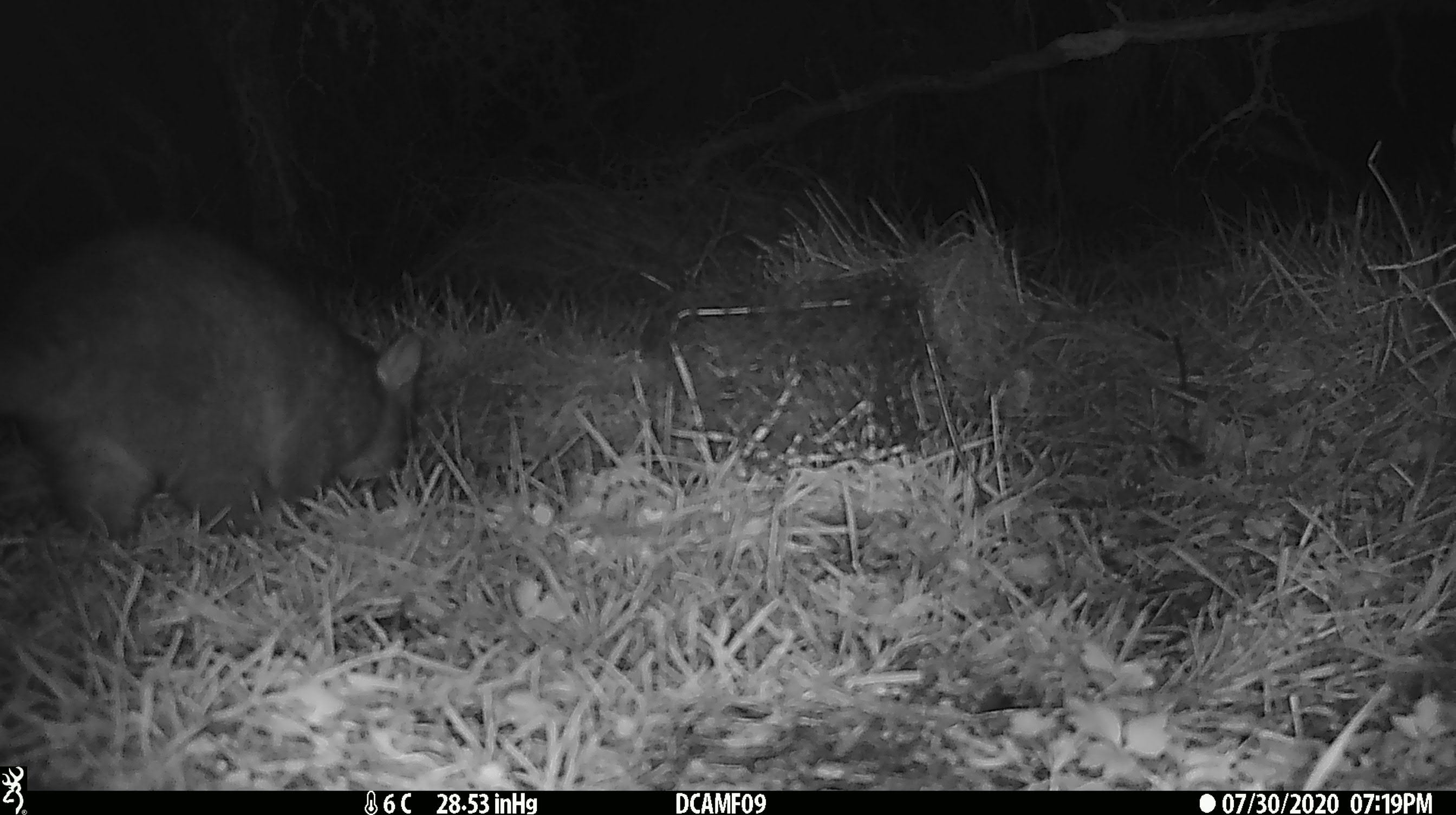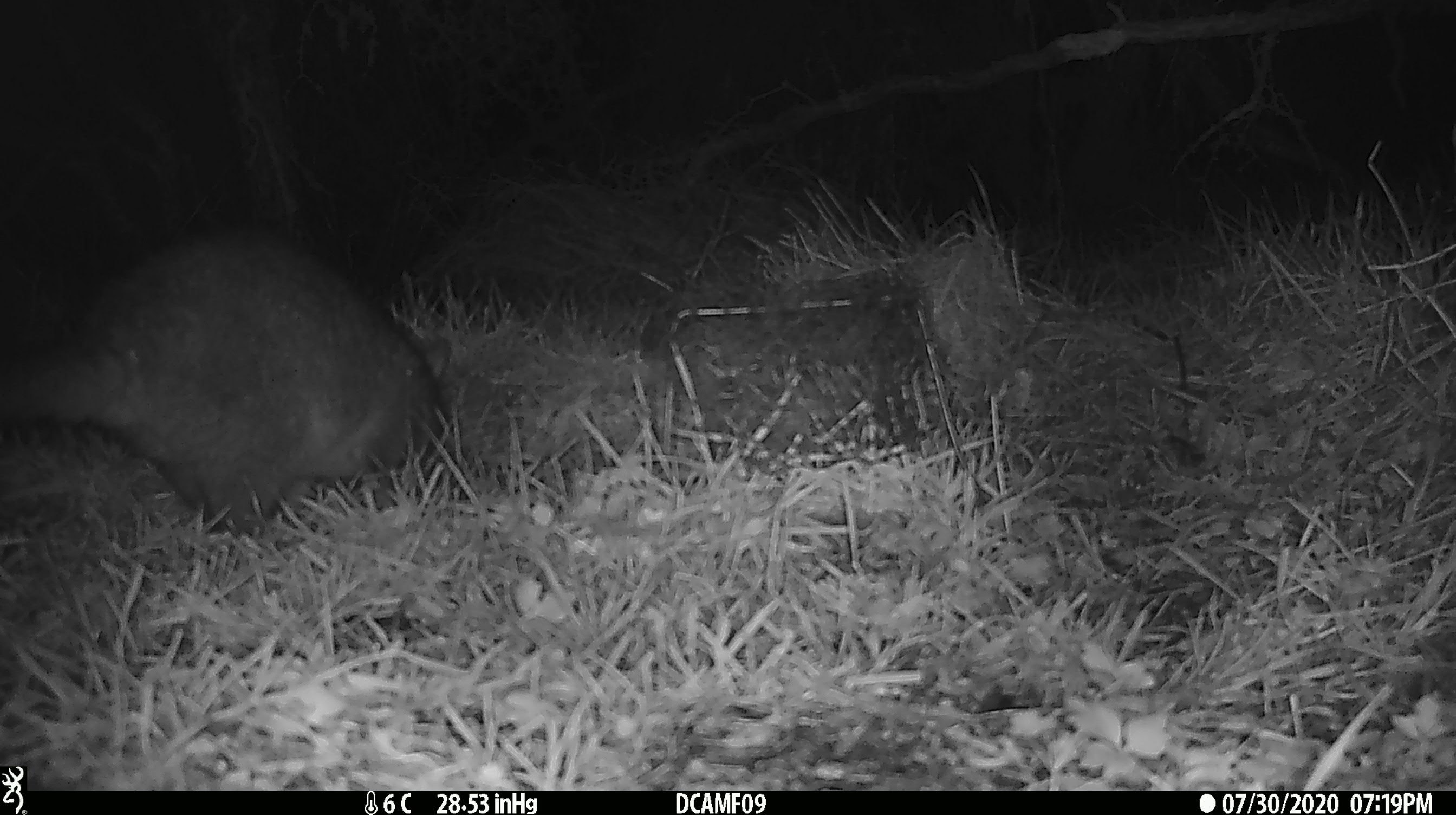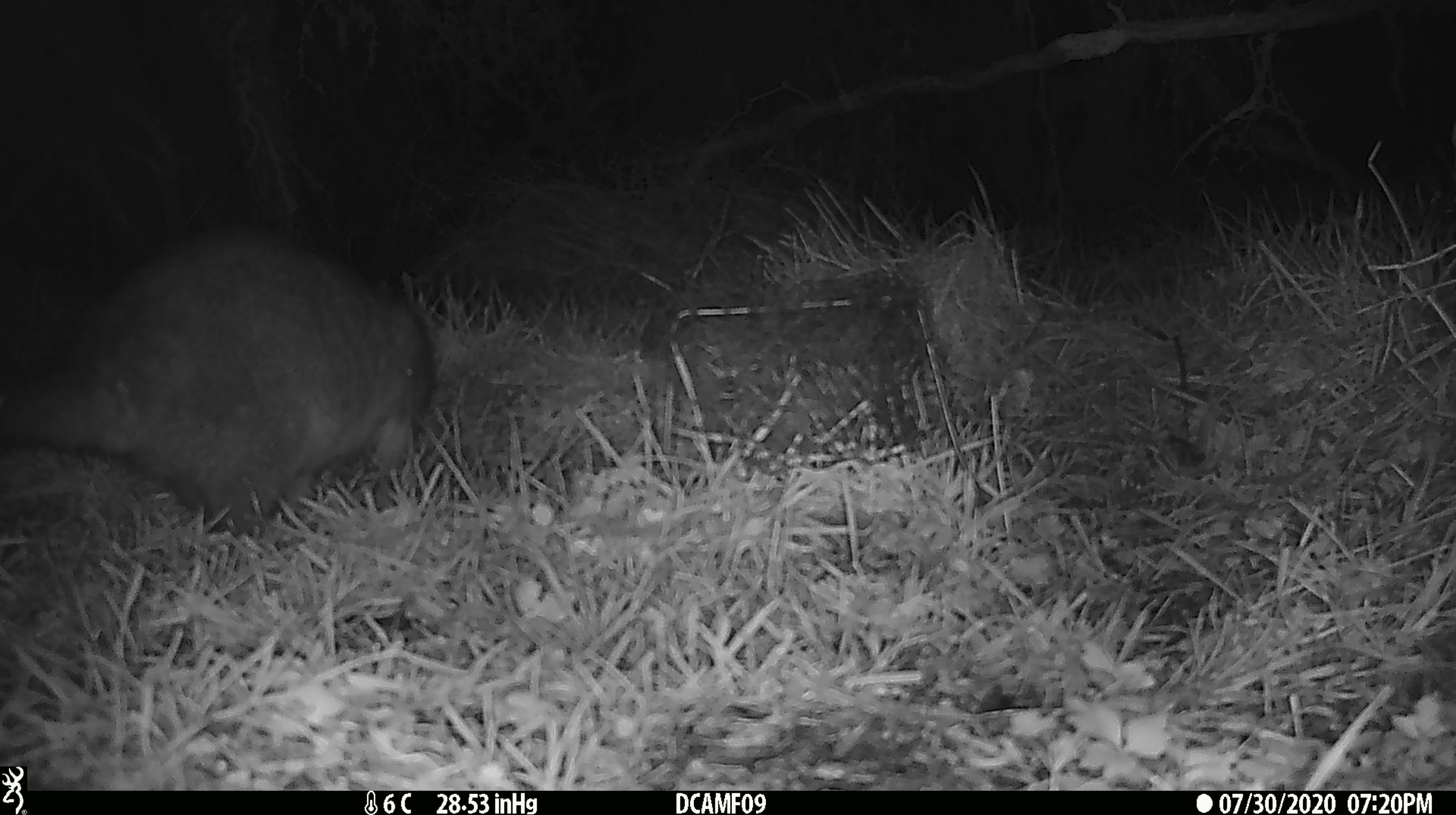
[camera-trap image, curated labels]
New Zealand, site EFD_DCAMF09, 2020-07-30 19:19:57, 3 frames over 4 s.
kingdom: Animalia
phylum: Chordata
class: Mammalia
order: Diprotodontia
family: Phalangeridae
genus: Trichosurus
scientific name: Trichosurus vulpecula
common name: common brushtail possum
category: possum